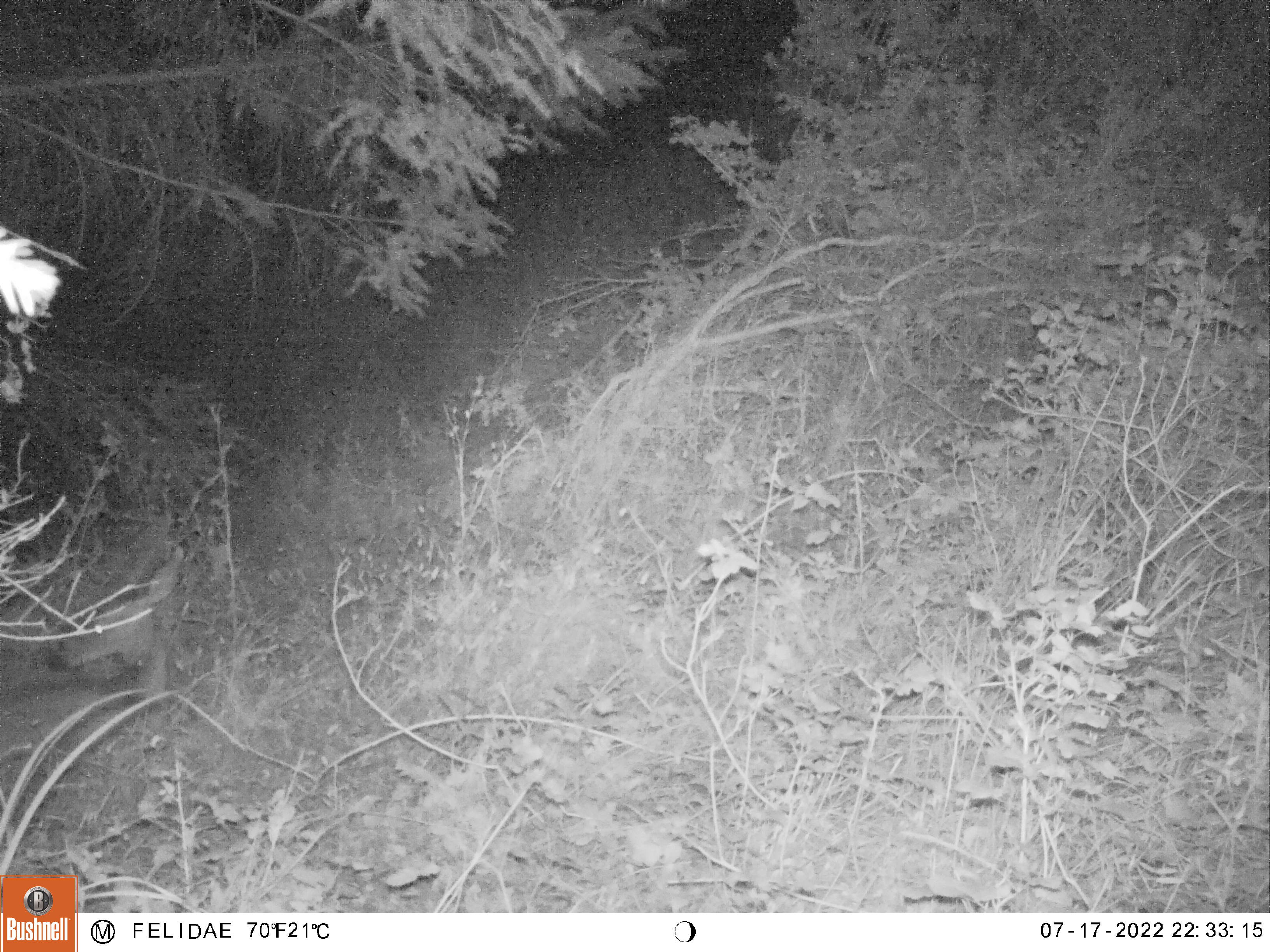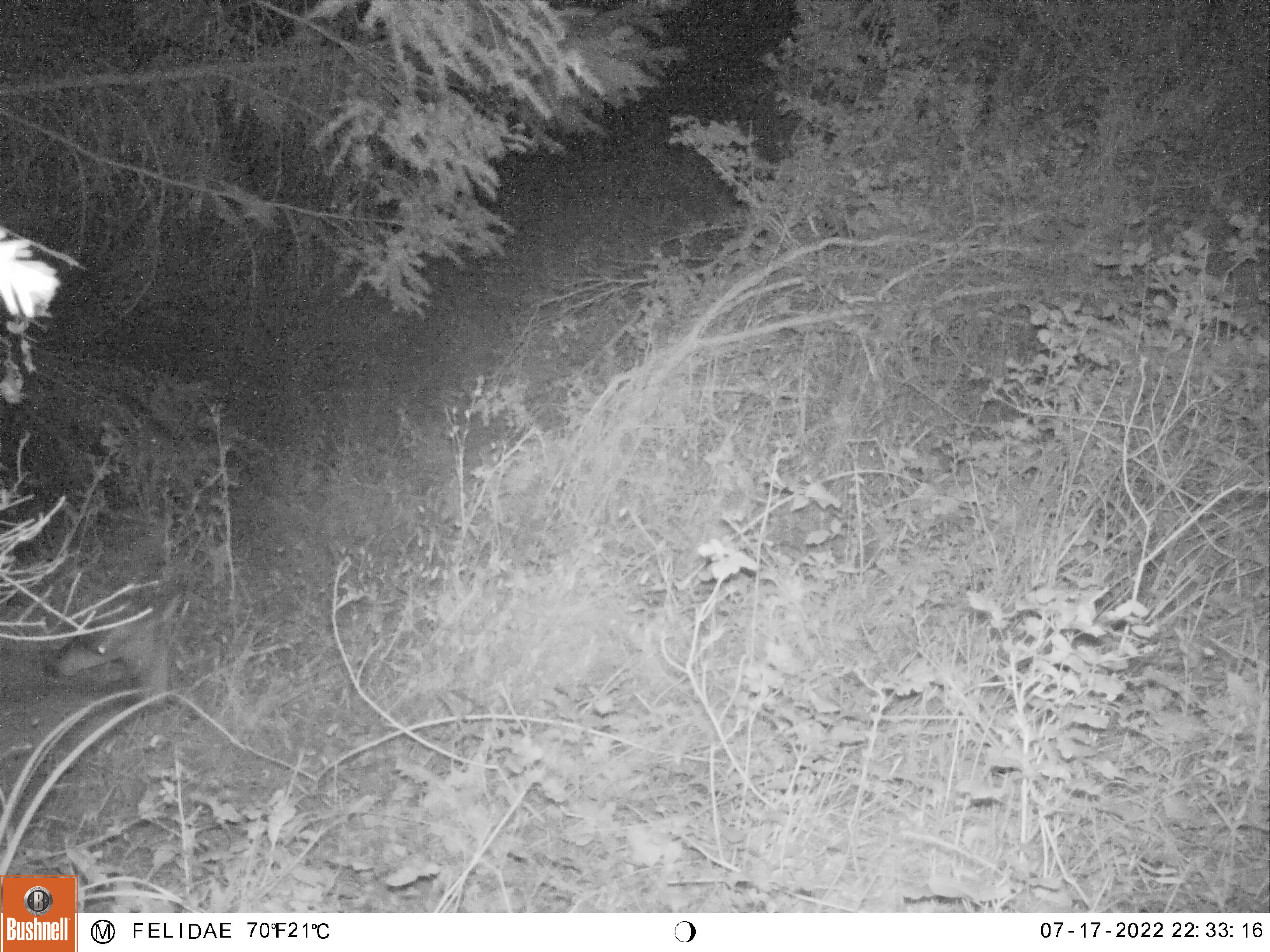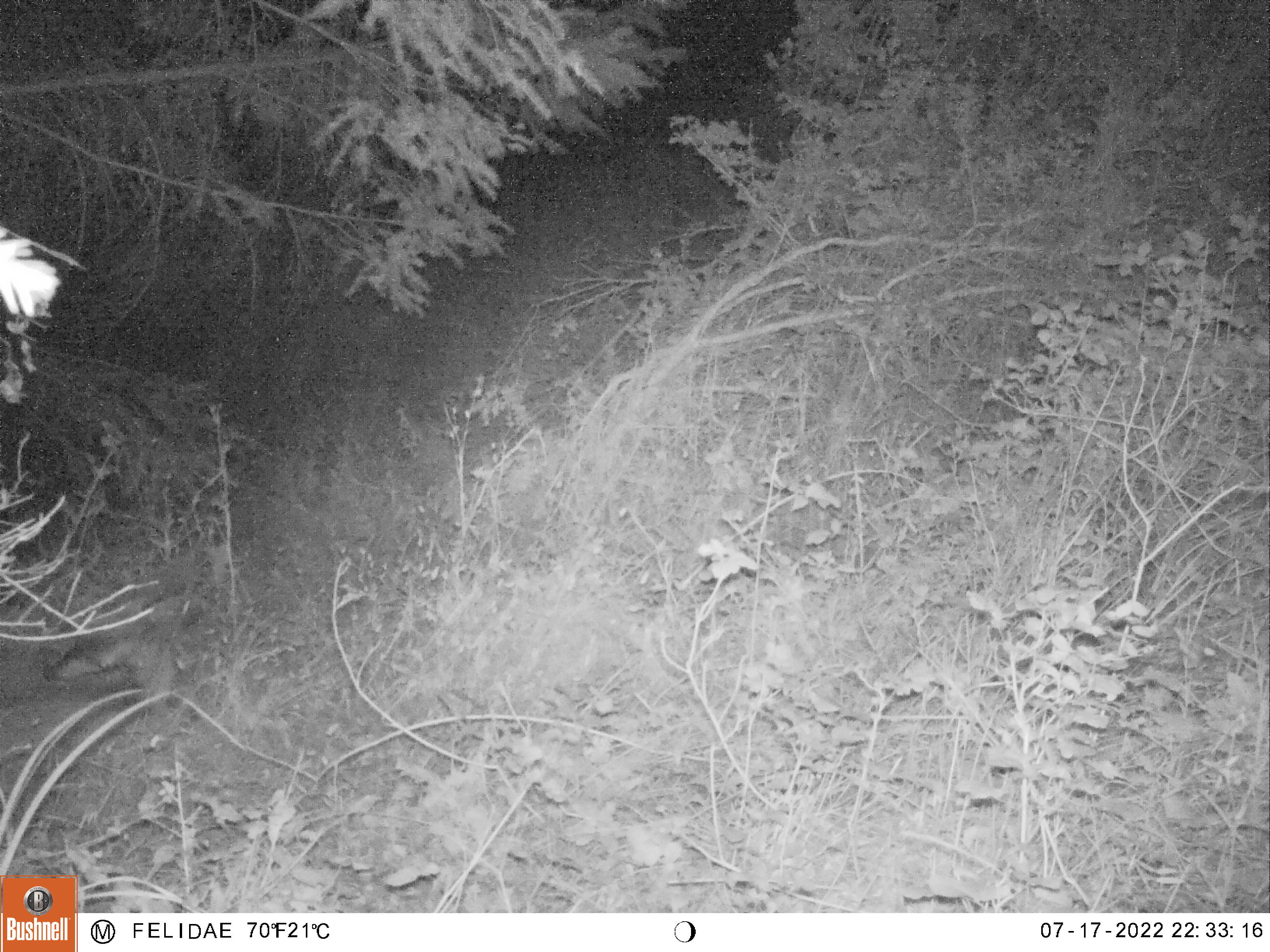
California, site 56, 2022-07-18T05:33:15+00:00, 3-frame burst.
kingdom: Animalia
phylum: Chordata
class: Mammalia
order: Artiodactyla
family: Cervidae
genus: Odocoileus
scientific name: Odocoileus hemionus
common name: mule deer